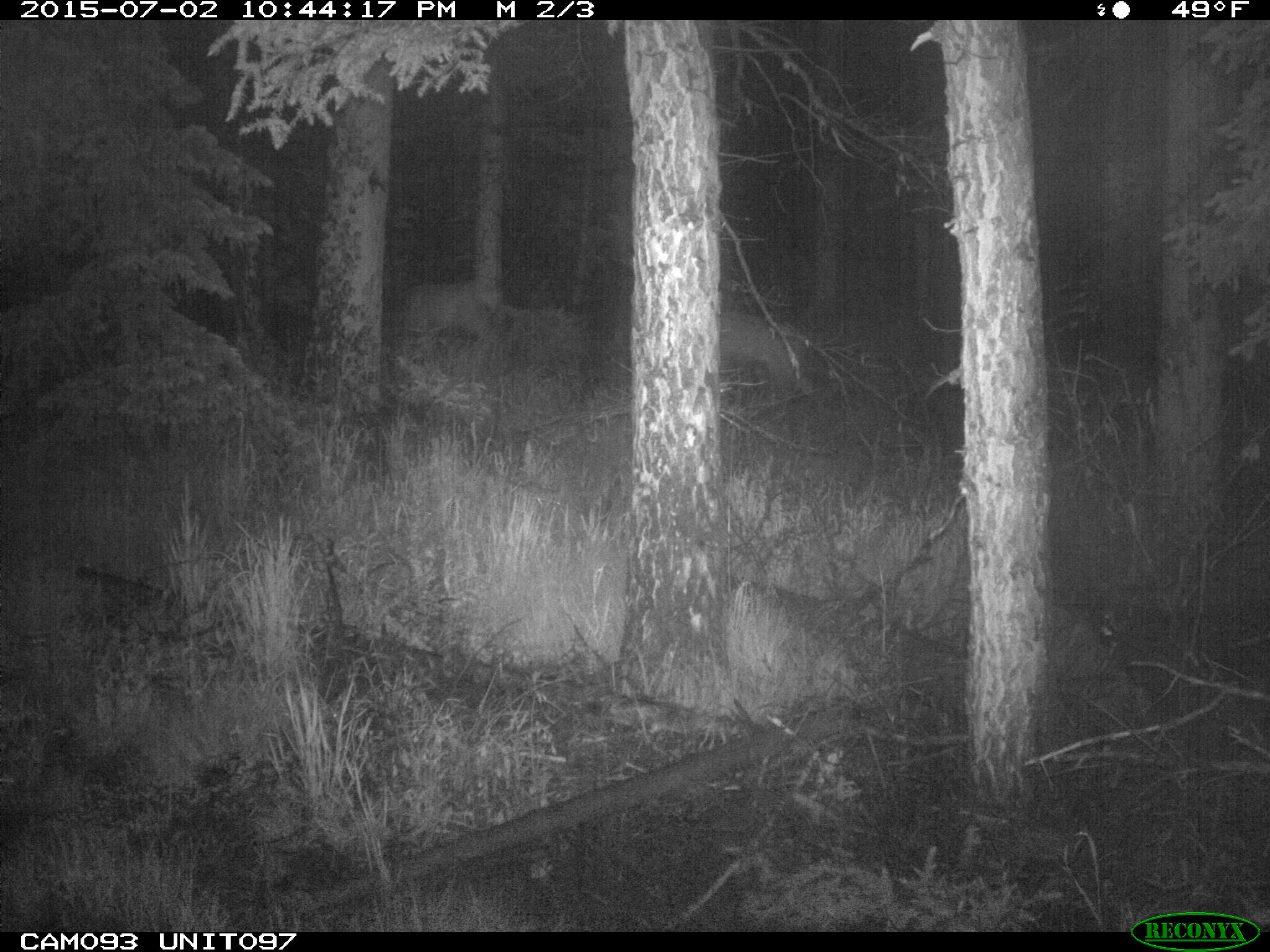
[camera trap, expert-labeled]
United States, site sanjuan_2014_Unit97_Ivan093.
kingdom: Animalia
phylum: Chordata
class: Mammalia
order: Artiodactyla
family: Cervidae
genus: Cervus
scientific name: Cervus elaphus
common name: red deer